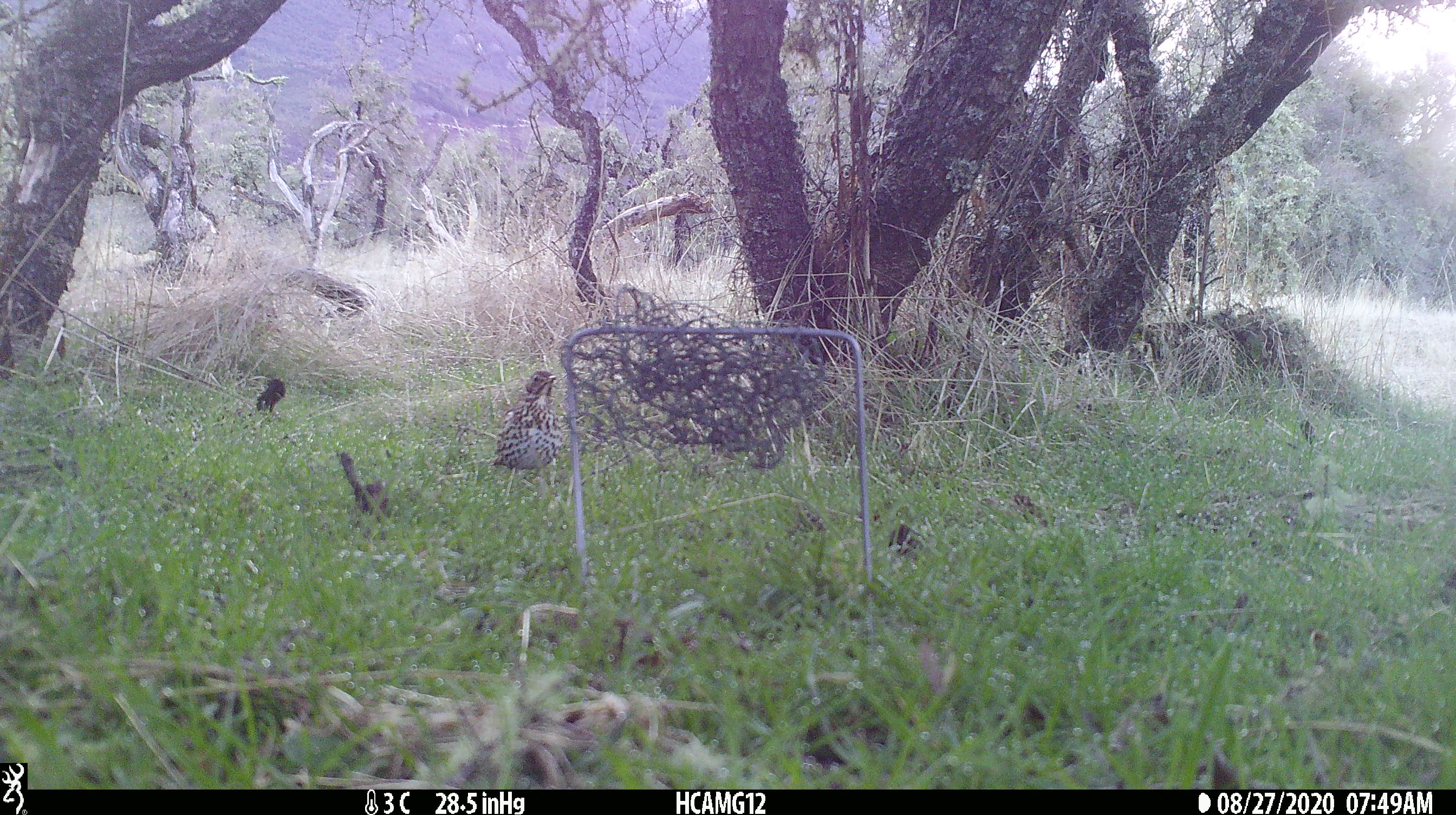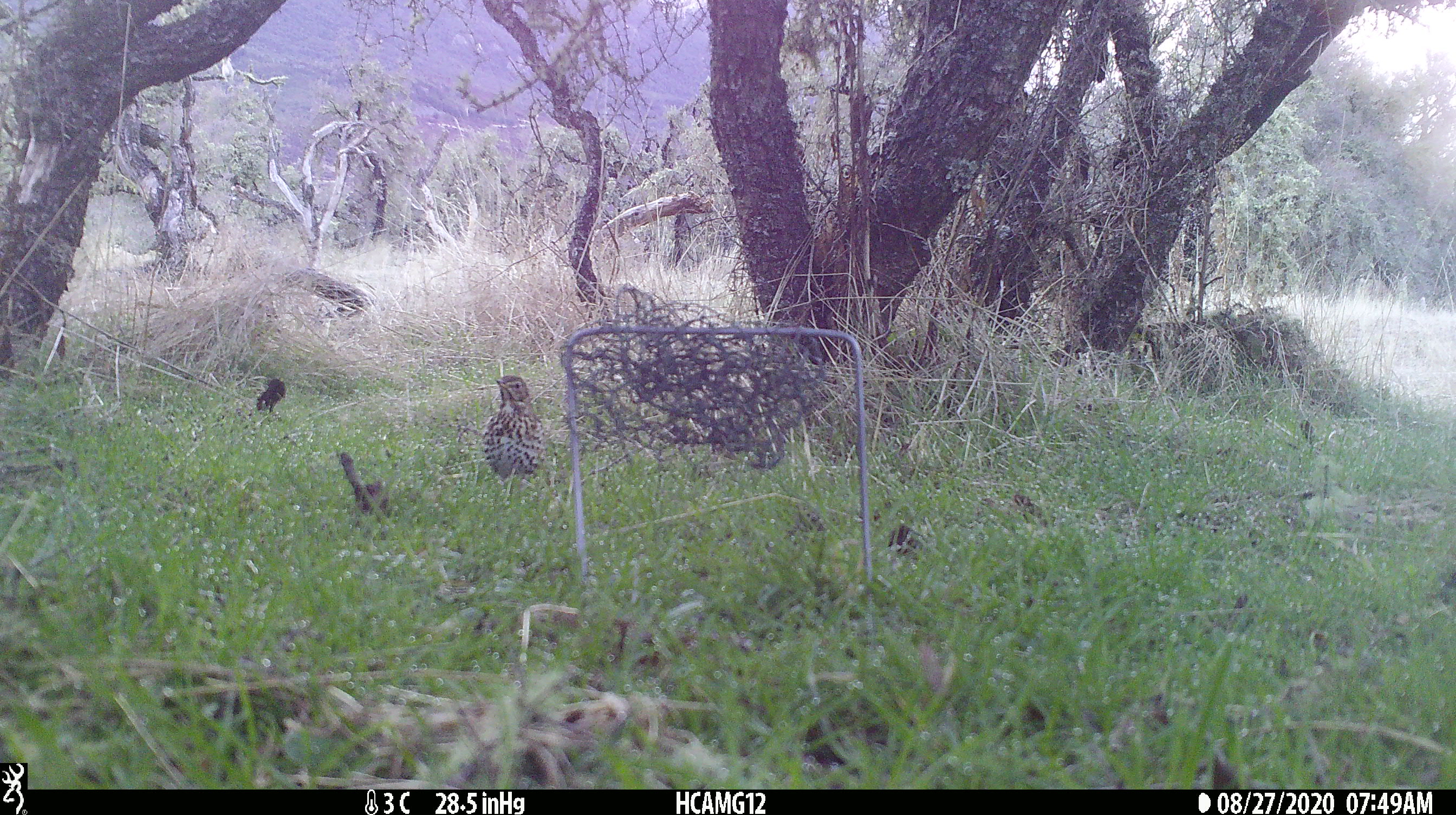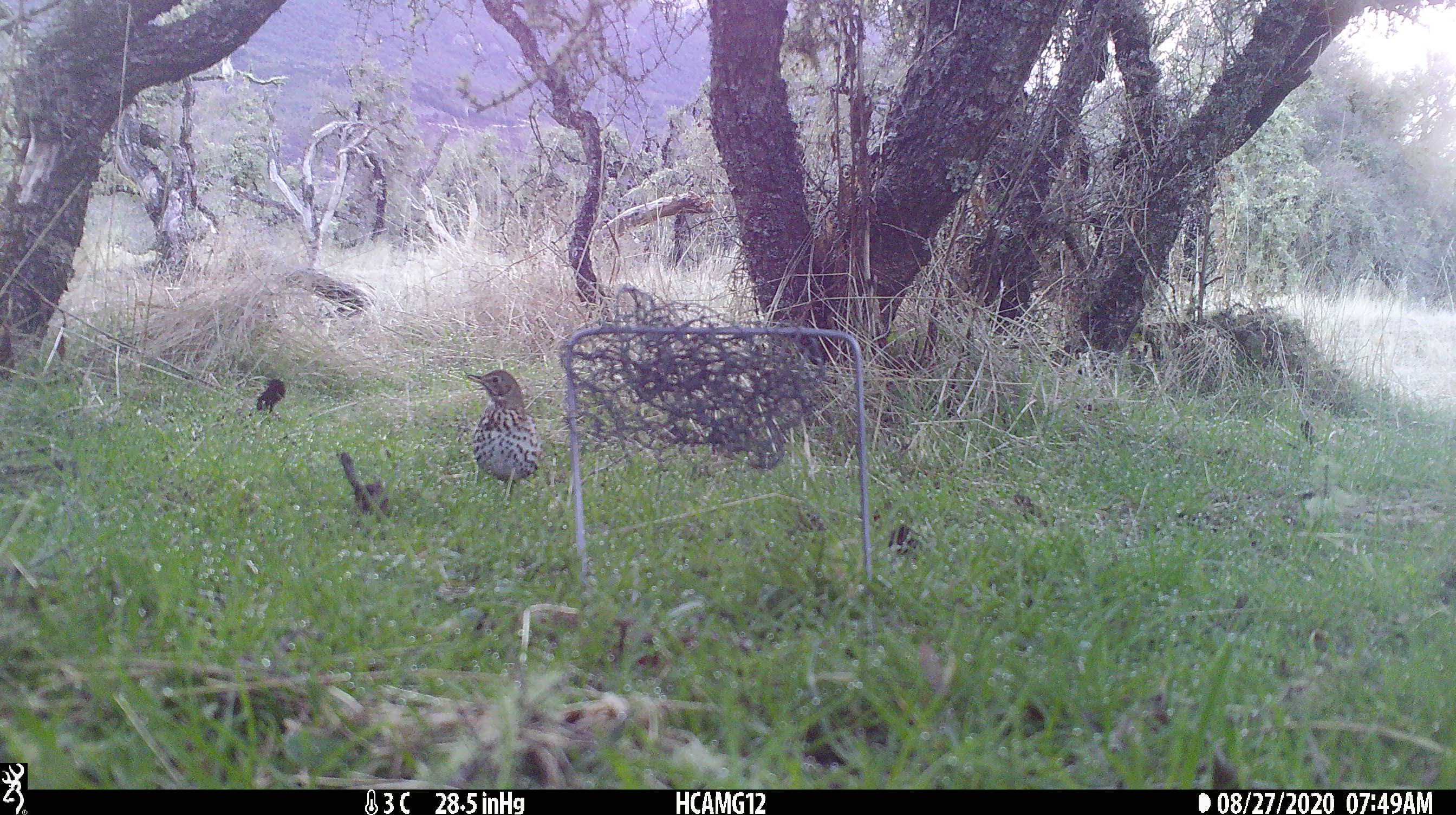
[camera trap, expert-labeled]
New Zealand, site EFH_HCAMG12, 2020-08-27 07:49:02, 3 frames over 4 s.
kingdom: Animalia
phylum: Chordata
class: Aves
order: Passeriformes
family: Turdidae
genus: Turdus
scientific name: Turdus philomelos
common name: song thrush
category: thrush